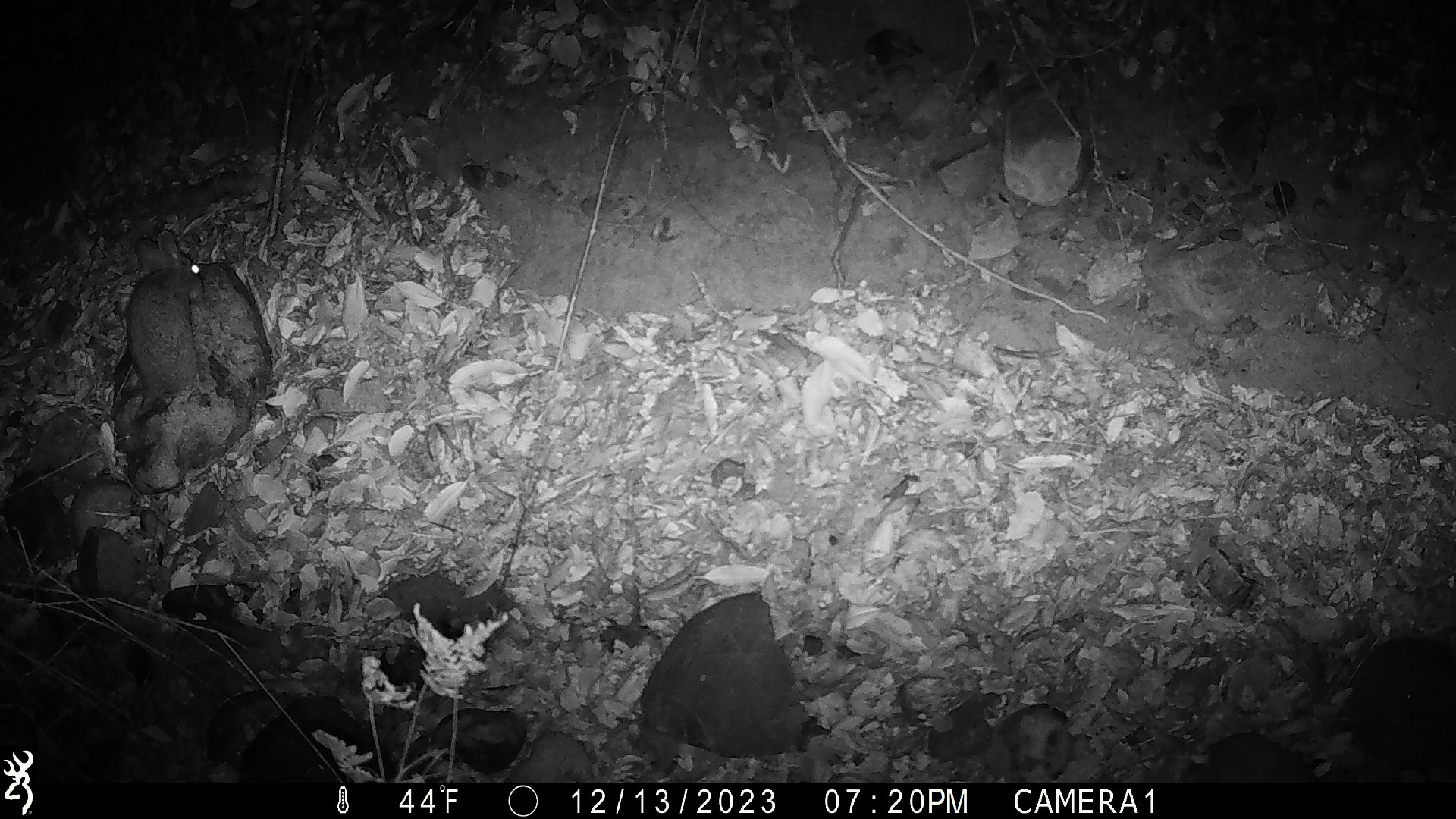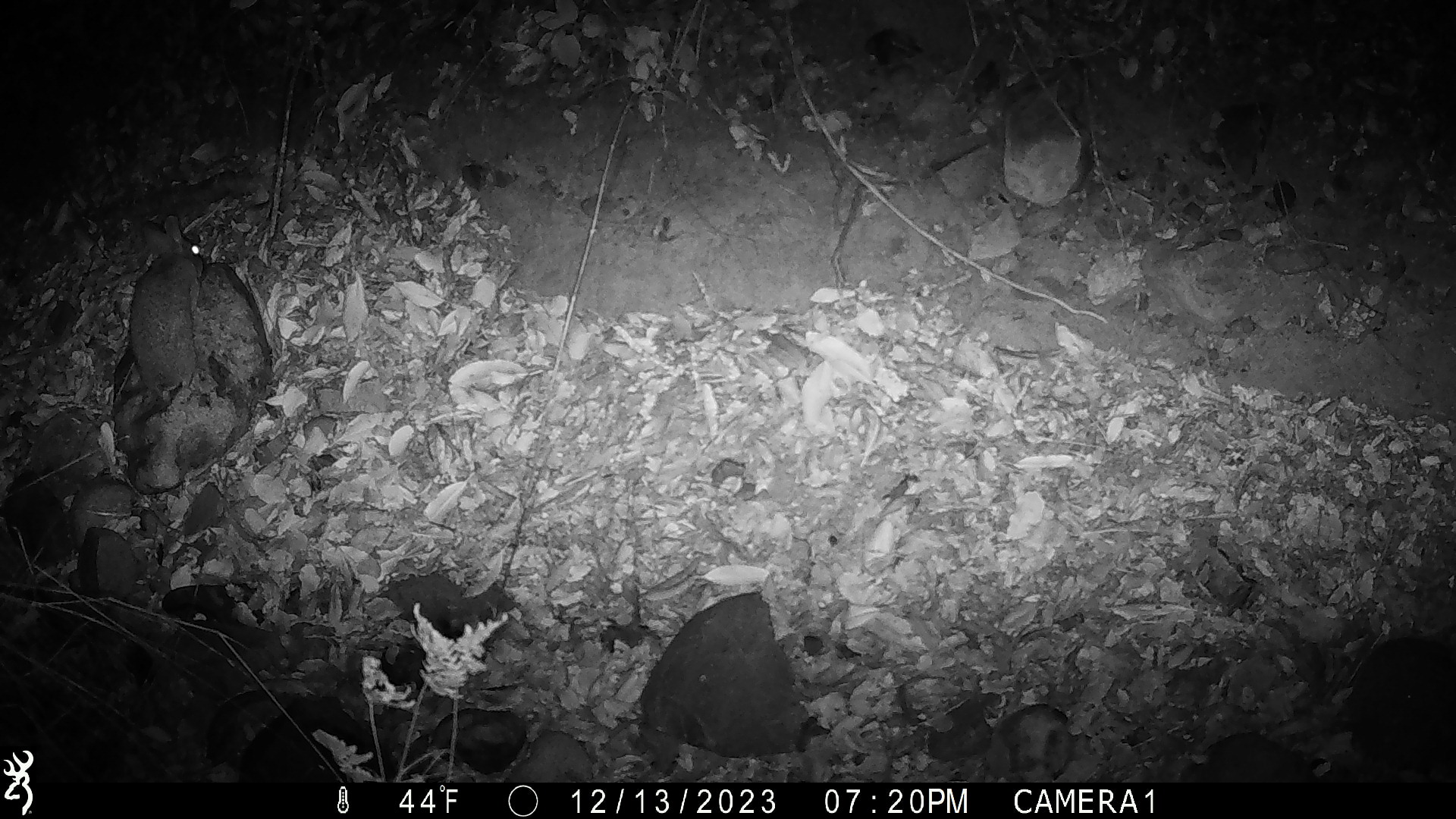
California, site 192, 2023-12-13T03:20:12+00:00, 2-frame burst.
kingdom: Animalia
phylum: Chordata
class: Mammalia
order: Lagomorpha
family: Leporidae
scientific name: Leporidae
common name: rabbit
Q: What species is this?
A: Rabbit (Leporidae).